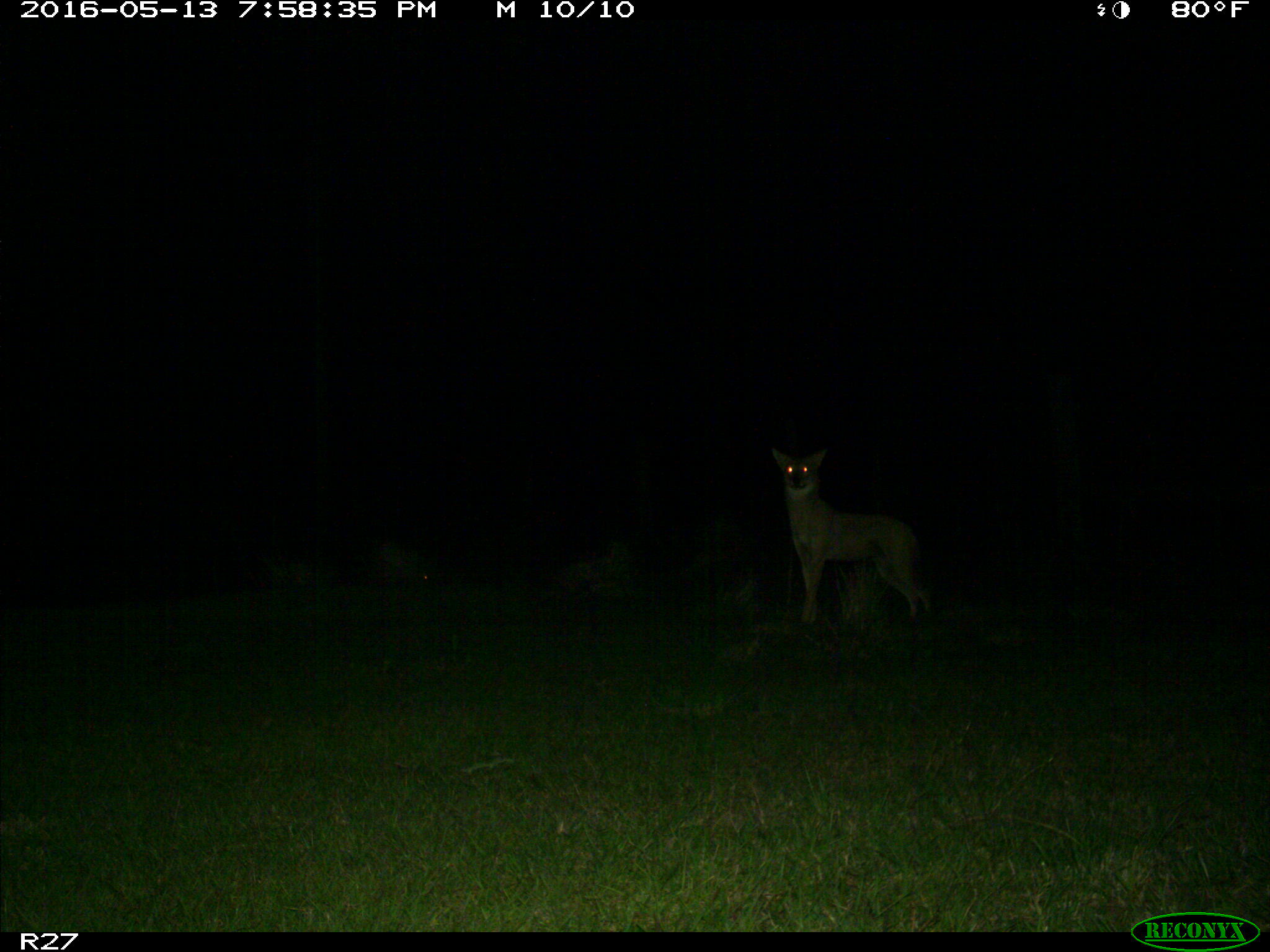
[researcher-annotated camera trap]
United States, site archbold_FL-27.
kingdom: Animalia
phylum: Chordata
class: Mammalia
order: Carnivora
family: Canidae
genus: Canis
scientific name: Canis latrans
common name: coyote